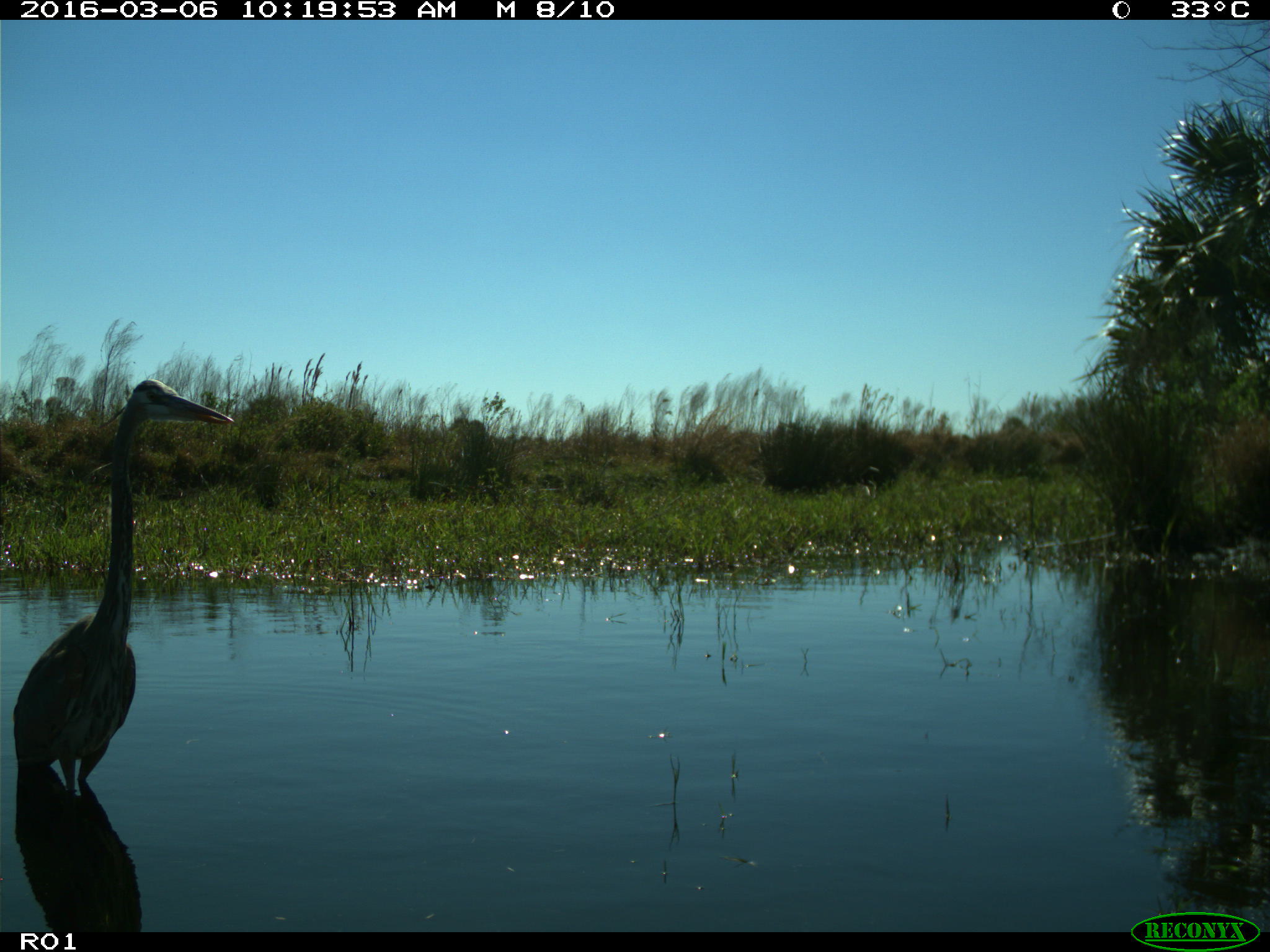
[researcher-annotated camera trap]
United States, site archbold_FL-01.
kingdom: Animalia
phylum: Chordata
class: Aves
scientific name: Aves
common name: birds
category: unidentified bird